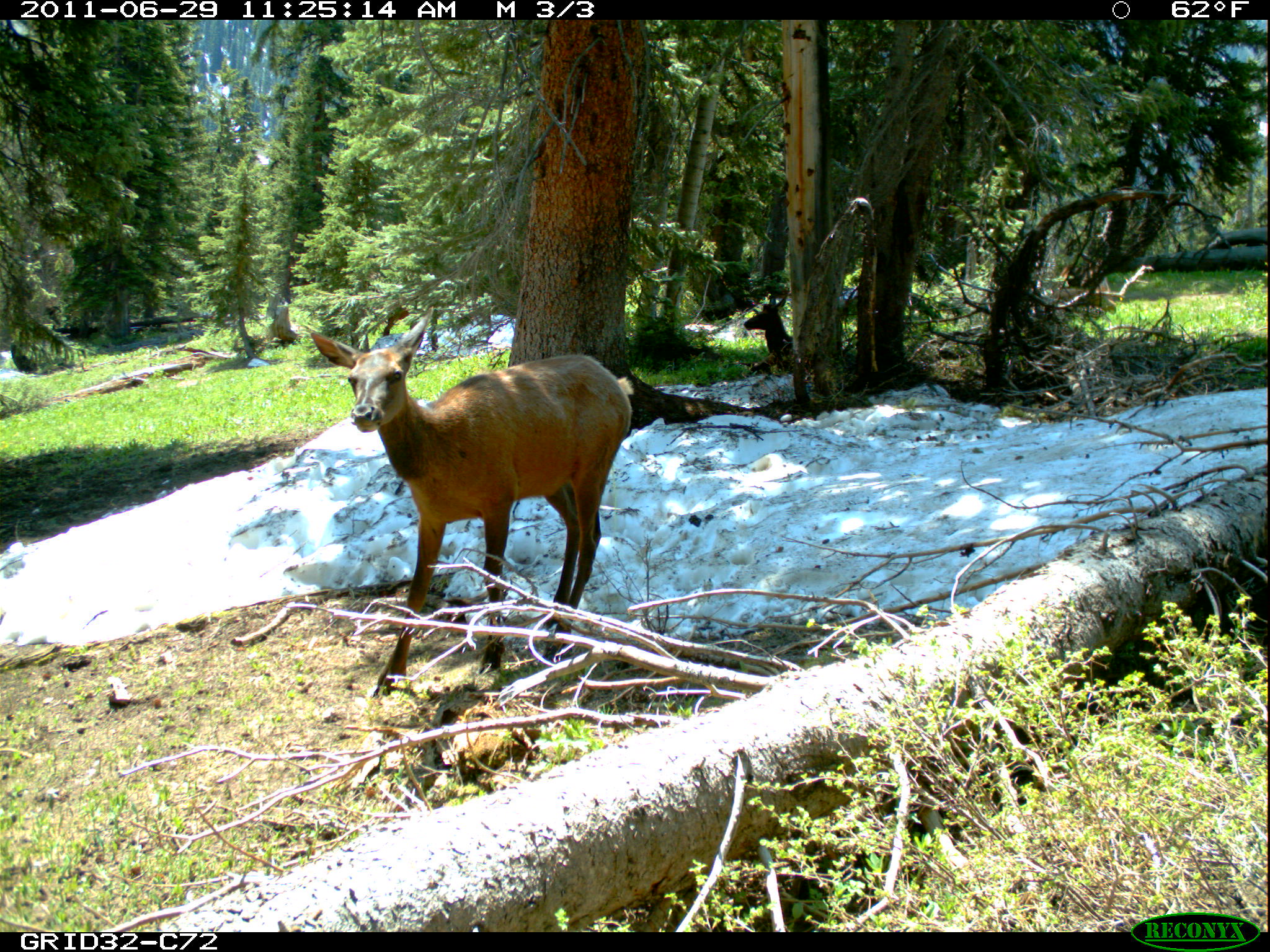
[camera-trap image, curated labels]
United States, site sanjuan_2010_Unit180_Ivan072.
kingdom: Animalia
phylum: Chordata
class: Mammalia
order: Artiodactyla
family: Cervidae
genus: Cervus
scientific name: Cervus elaphus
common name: red deer